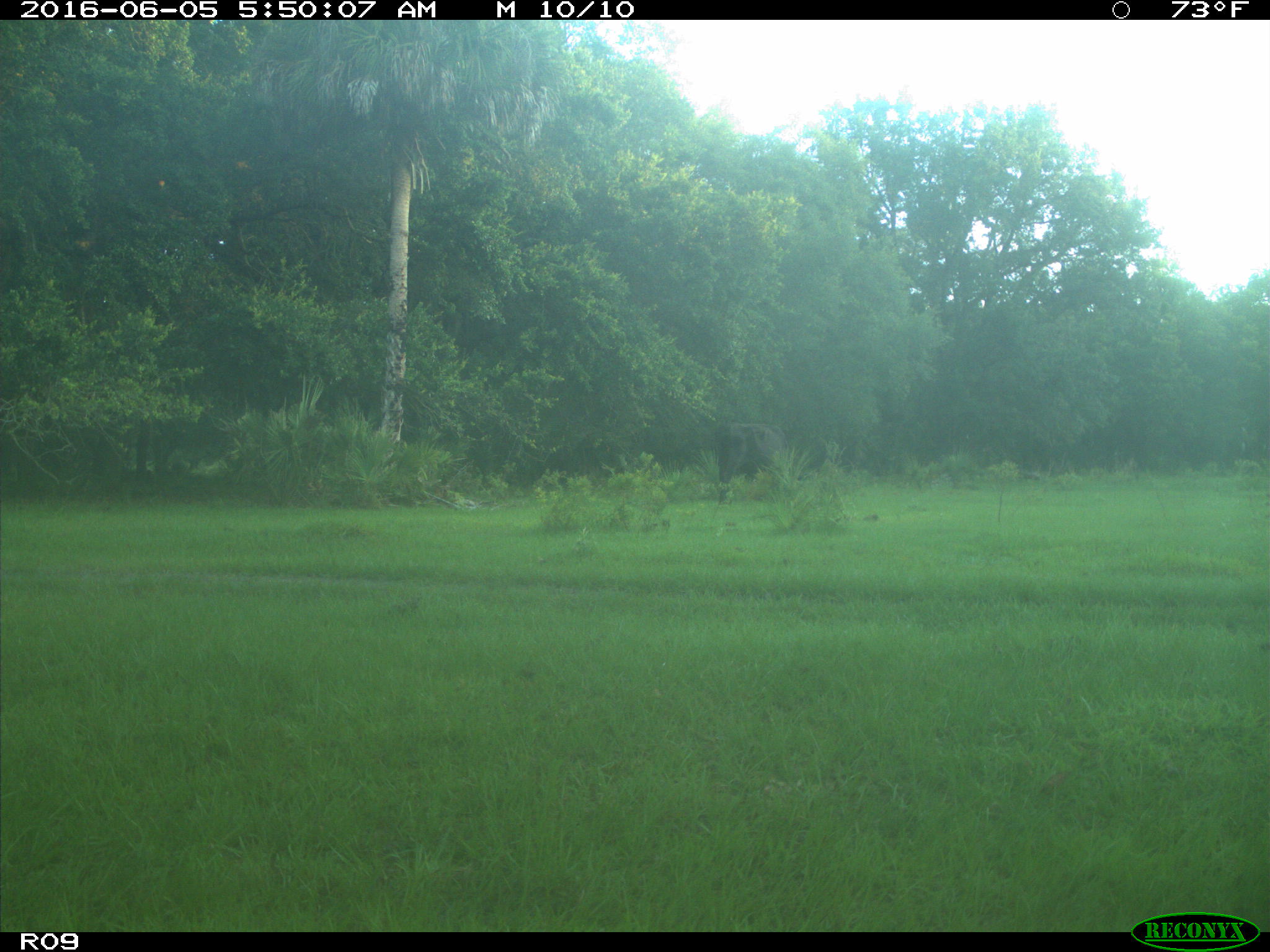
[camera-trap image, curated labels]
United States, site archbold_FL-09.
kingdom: Animalia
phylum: Chordata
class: Mammalia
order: Artiodactyla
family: Bovidae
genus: Bos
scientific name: Bos taurus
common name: domestic cow